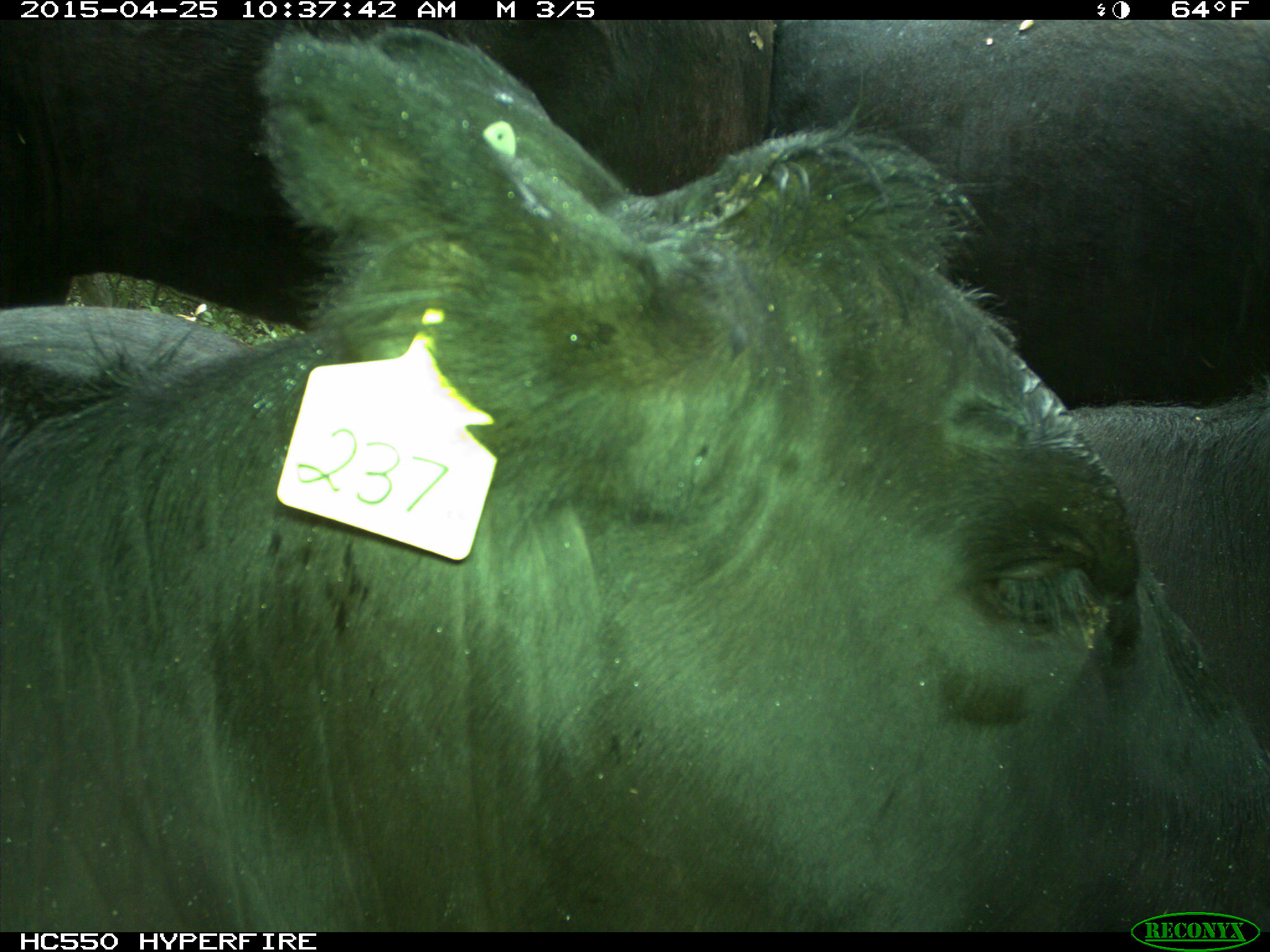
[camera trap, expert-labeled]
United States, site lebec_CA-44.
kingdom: Animalia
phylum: Chordata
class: Mammalia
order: Artiodactyla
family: Suidae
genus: Sus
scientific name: Sus scrofa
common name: wild boar